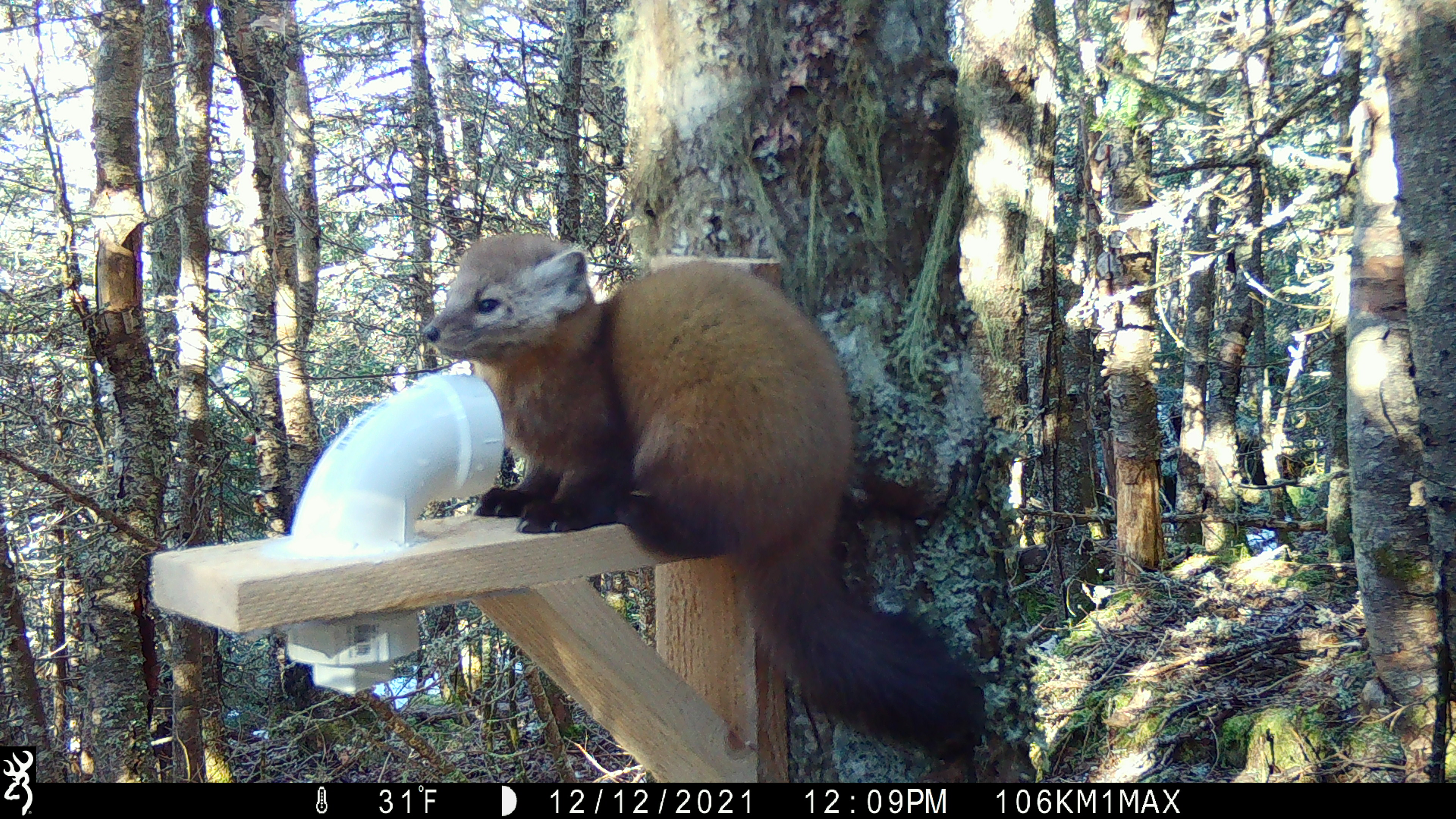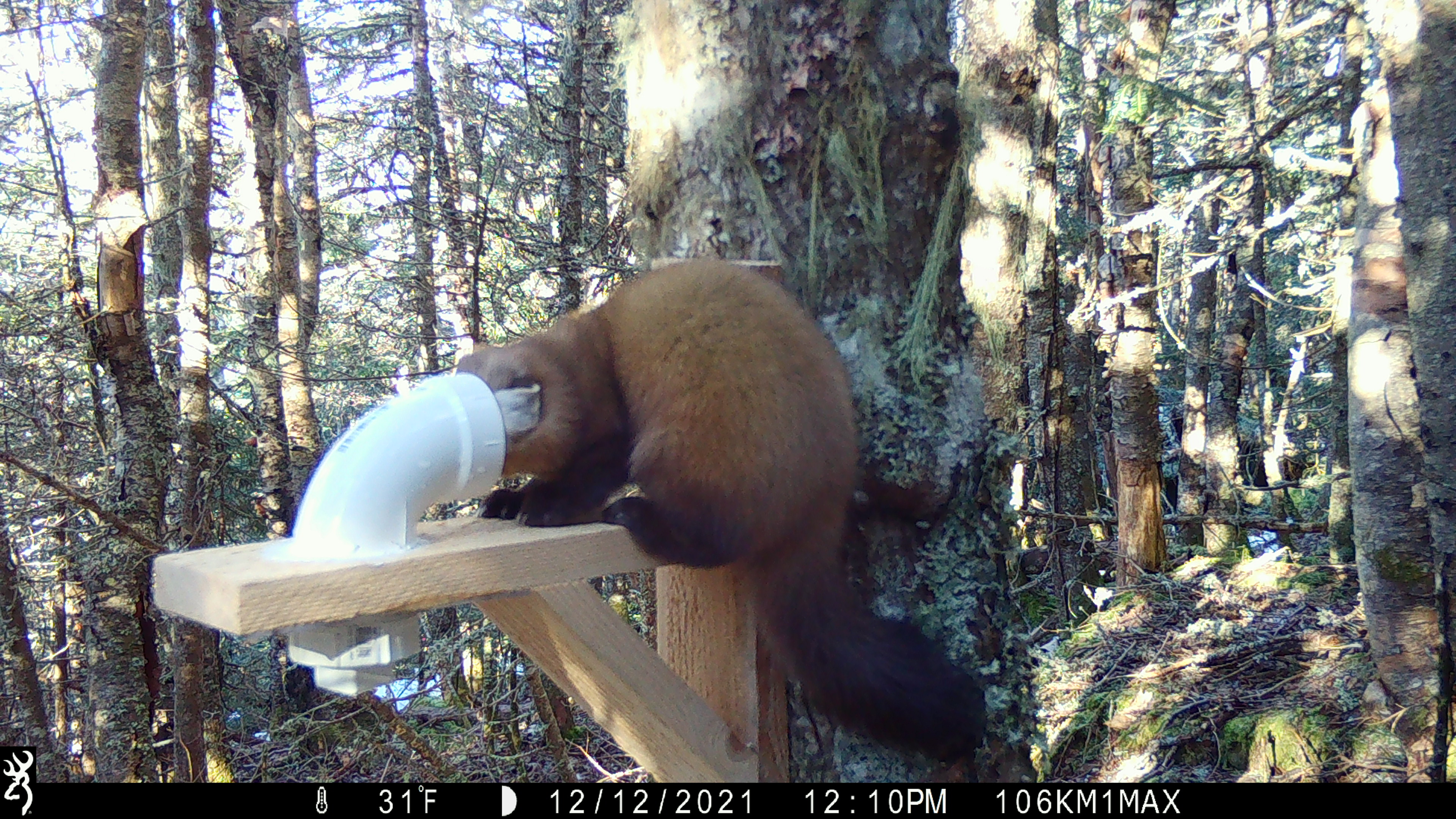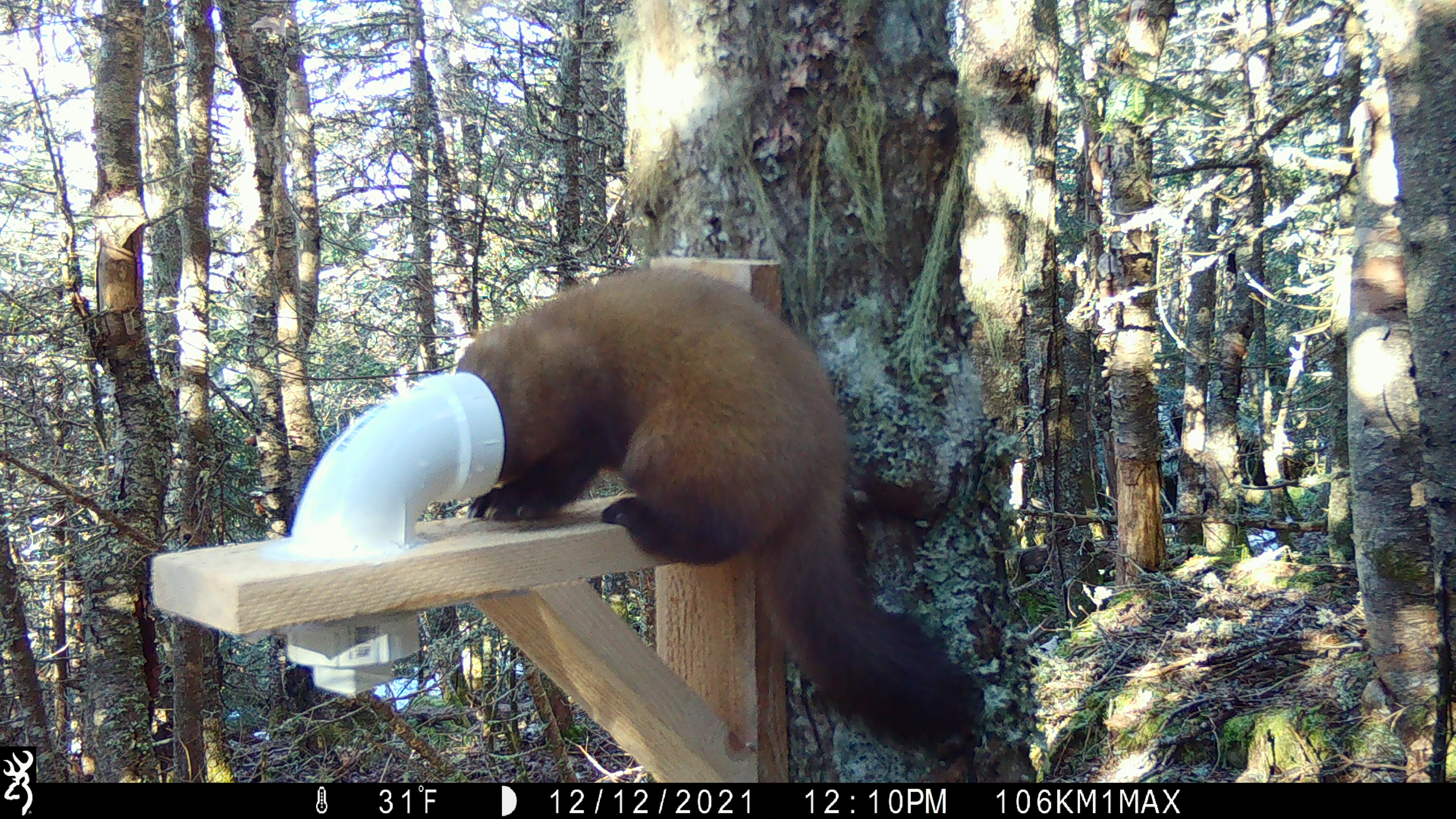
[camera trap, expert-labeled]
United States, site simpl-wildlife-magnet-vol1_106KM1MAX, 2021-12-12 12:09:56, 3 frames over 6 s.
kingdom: Animalia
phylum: Chordata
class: Mammalia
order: Carnivora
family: Mustelidae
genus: Martes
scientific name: Martes americana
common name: american marten